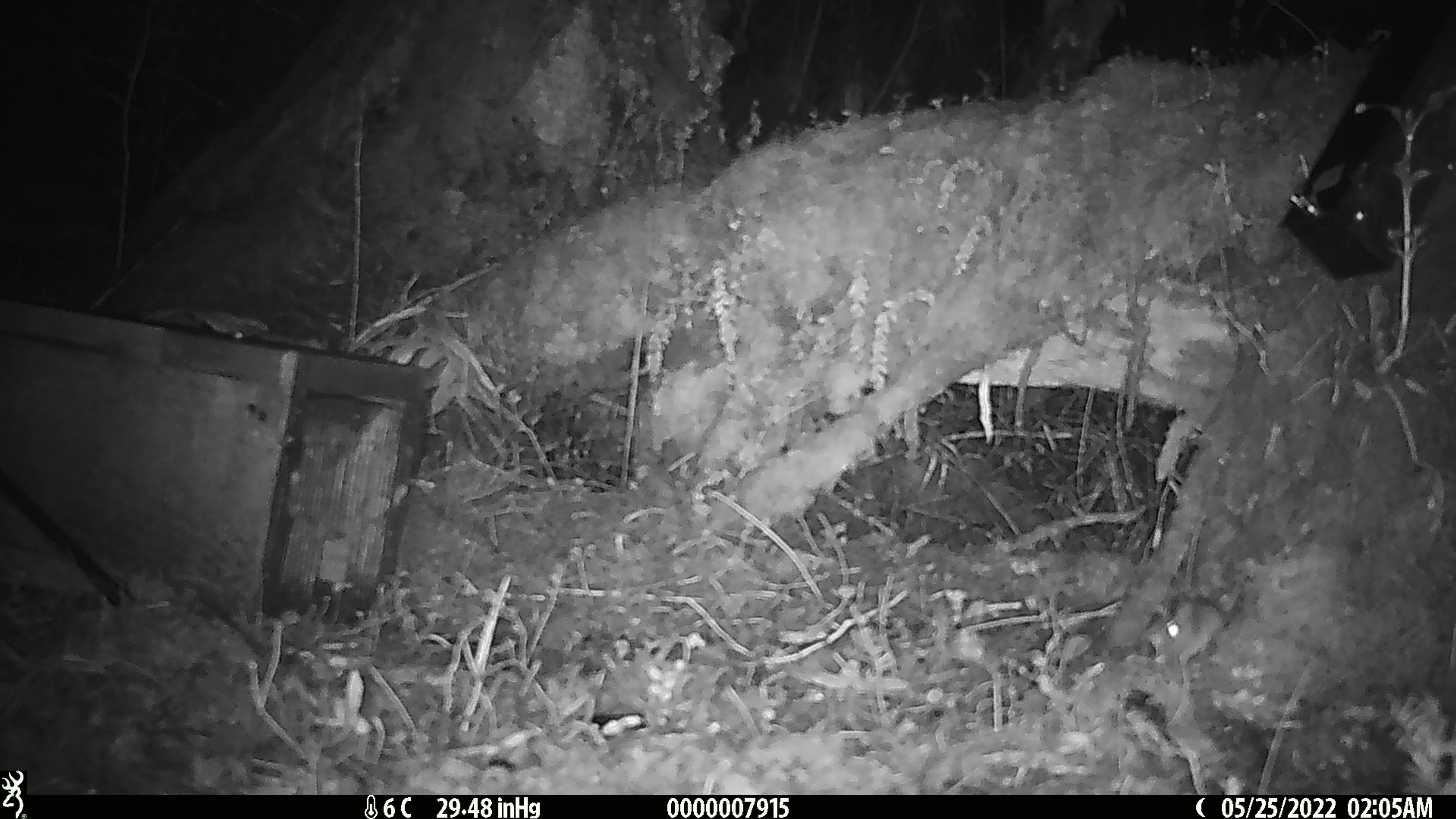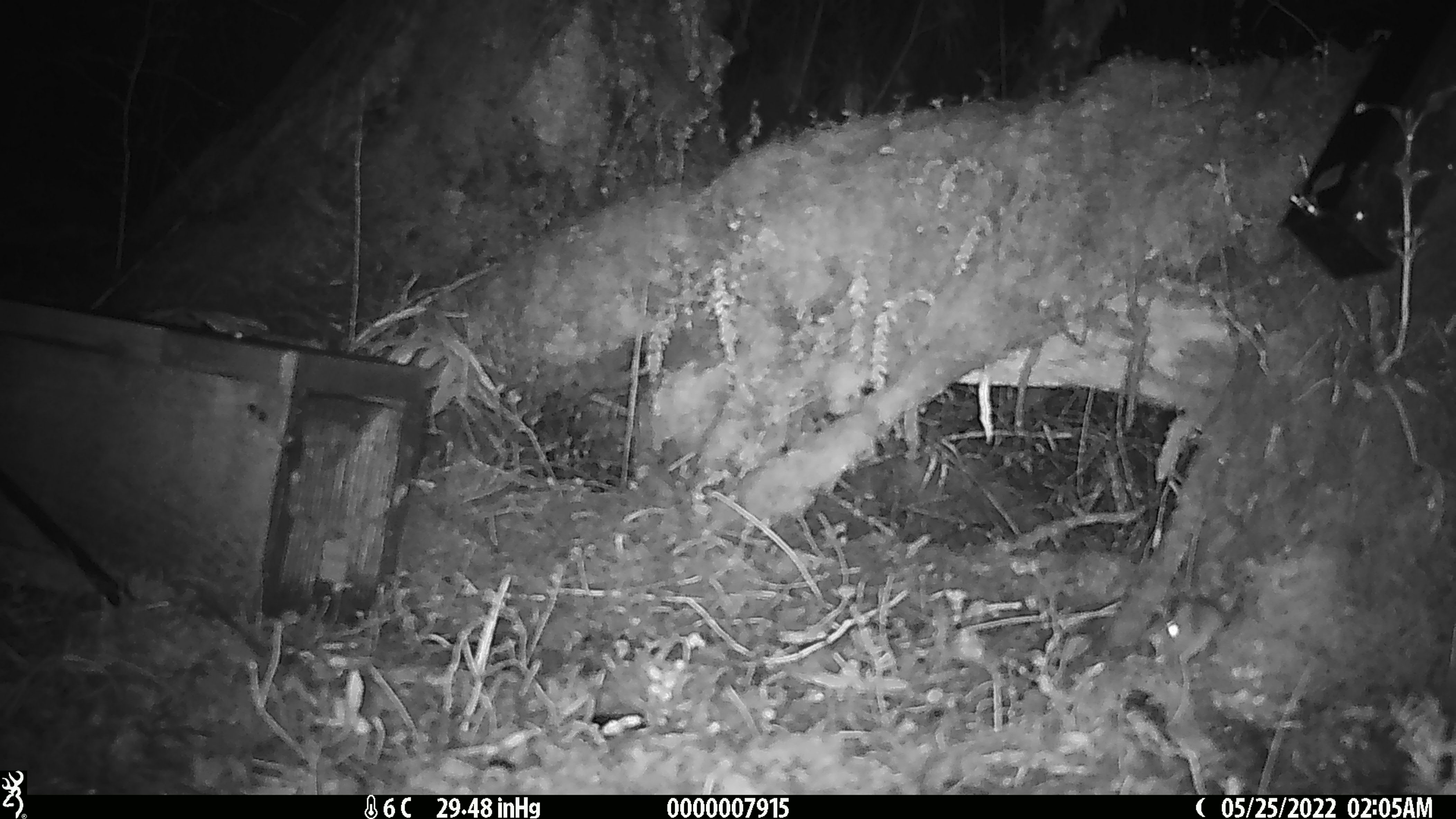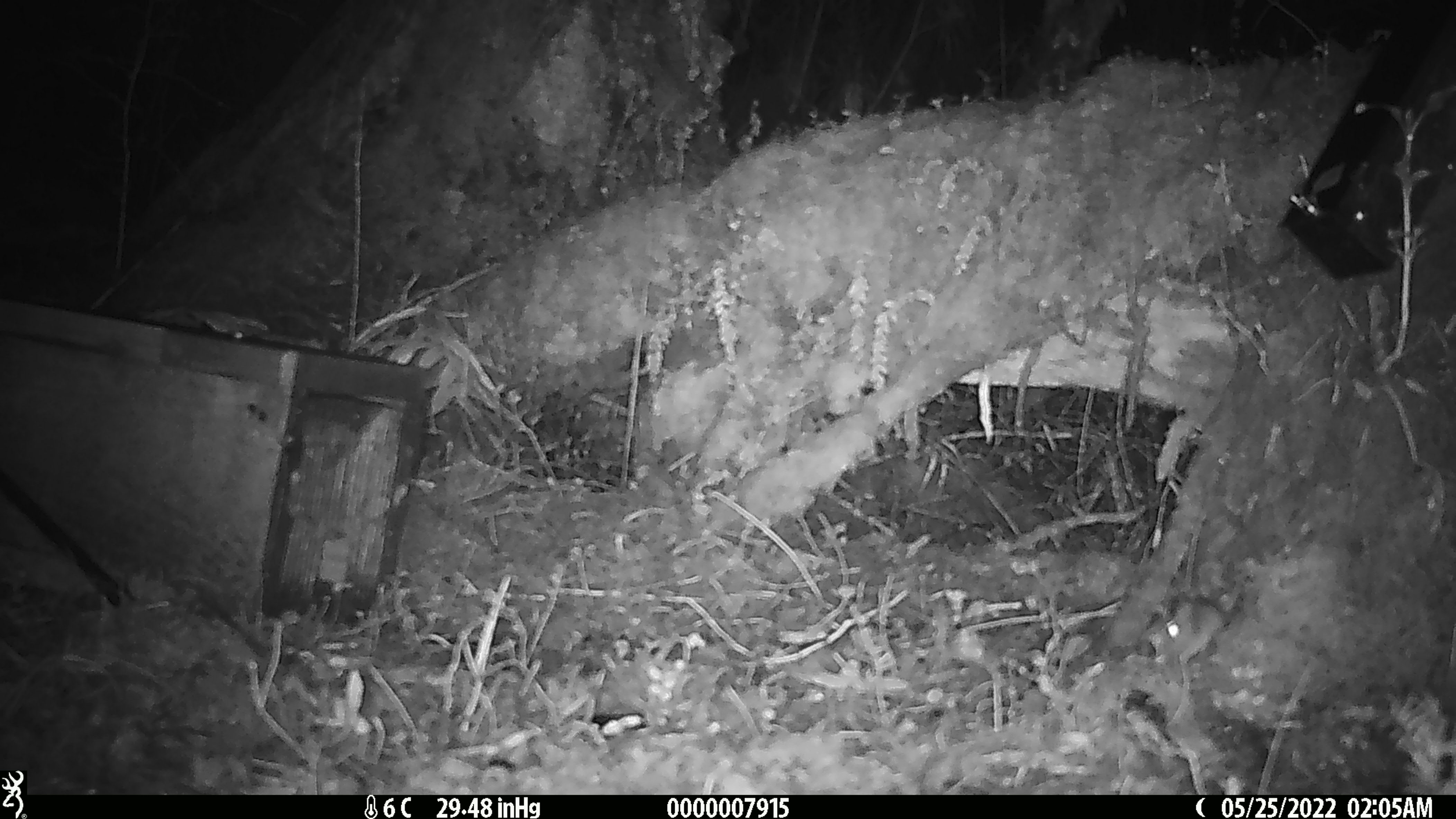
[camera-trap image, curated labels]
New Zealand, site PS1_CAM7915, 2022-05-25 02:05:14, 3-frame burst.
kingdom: Animalia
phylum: Chordata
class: Mammalia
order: Rodentia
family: Muridae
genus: Mus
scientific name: Mus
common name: mouse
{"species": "mouse (Mus)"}